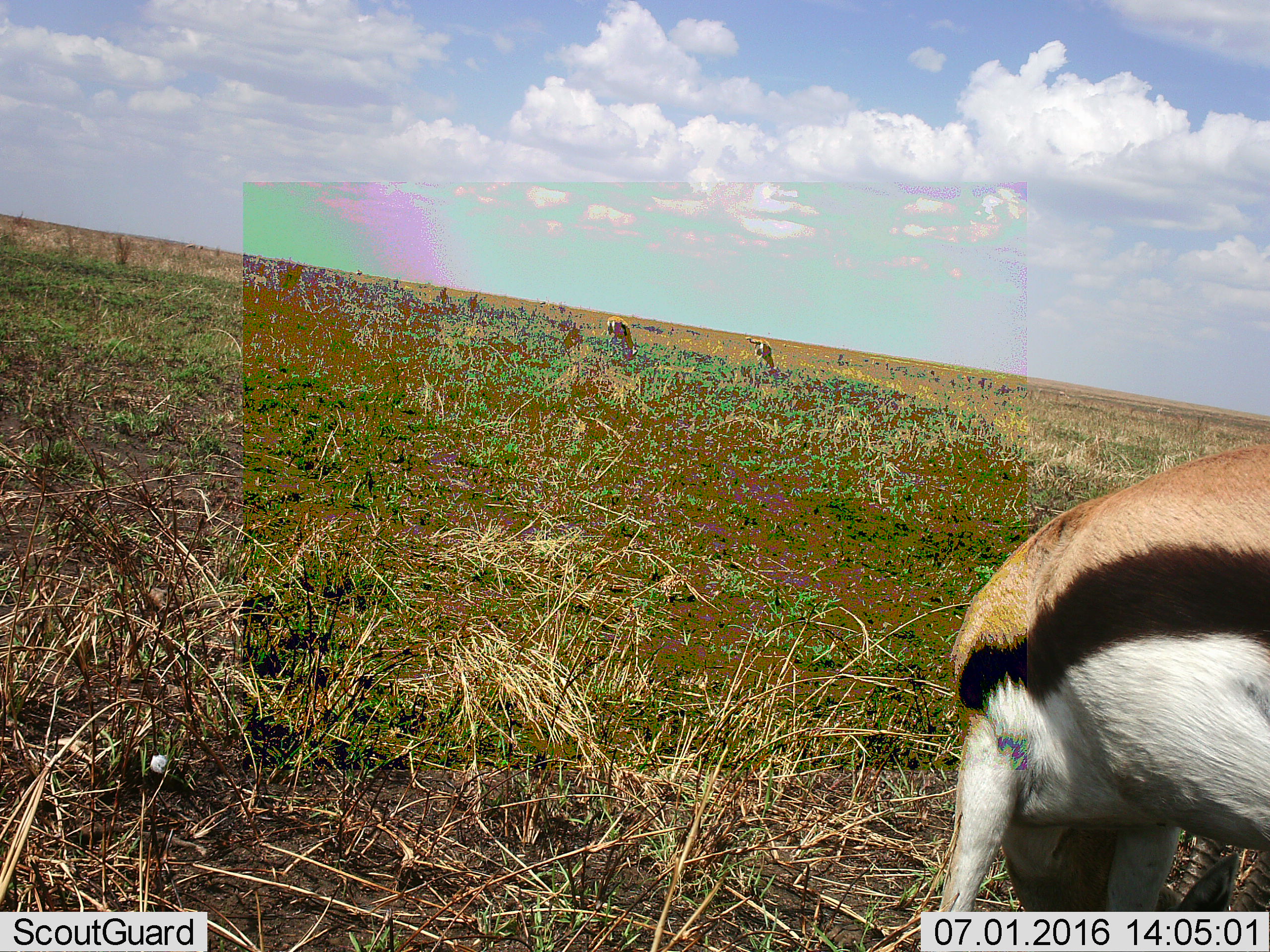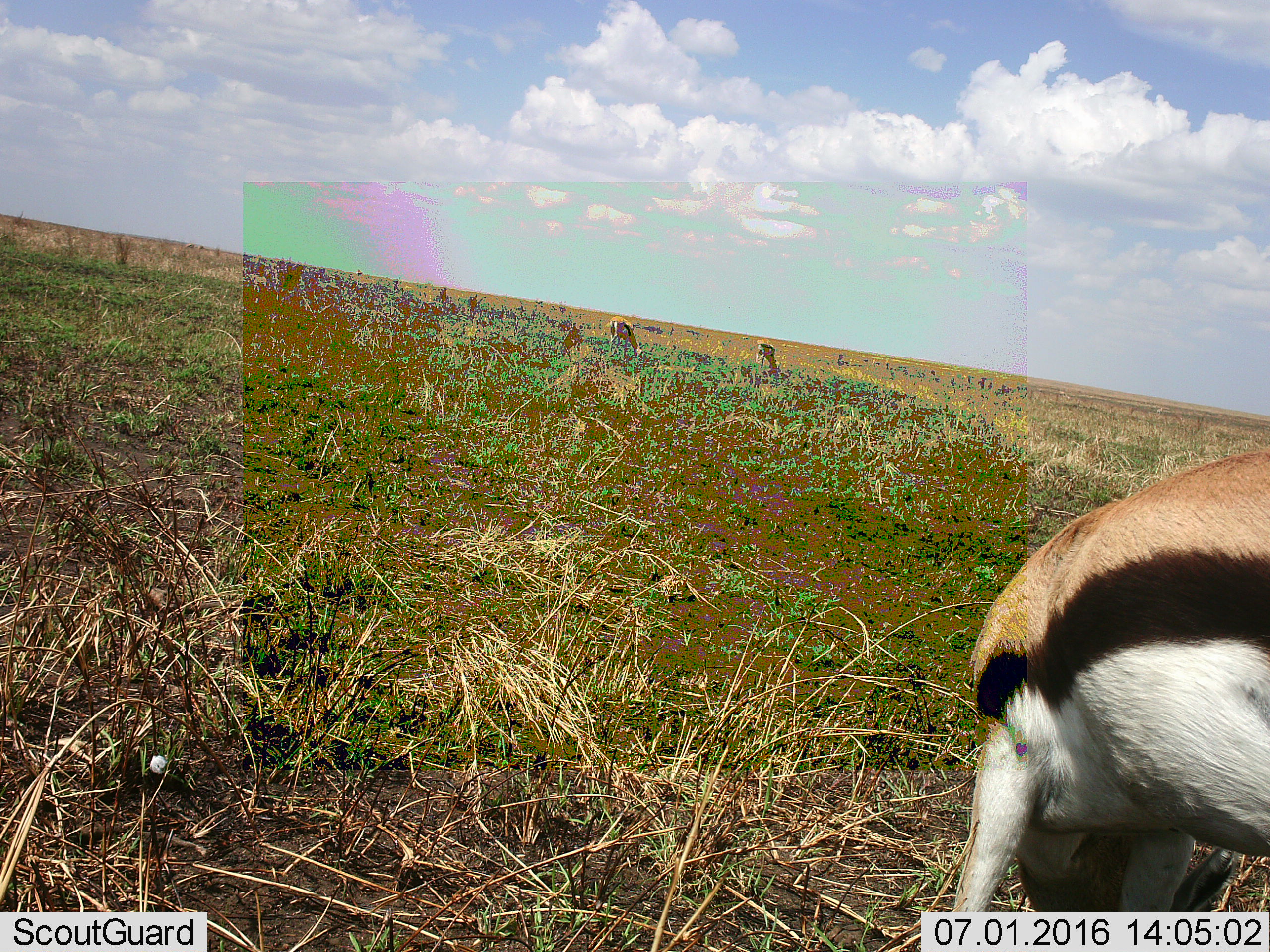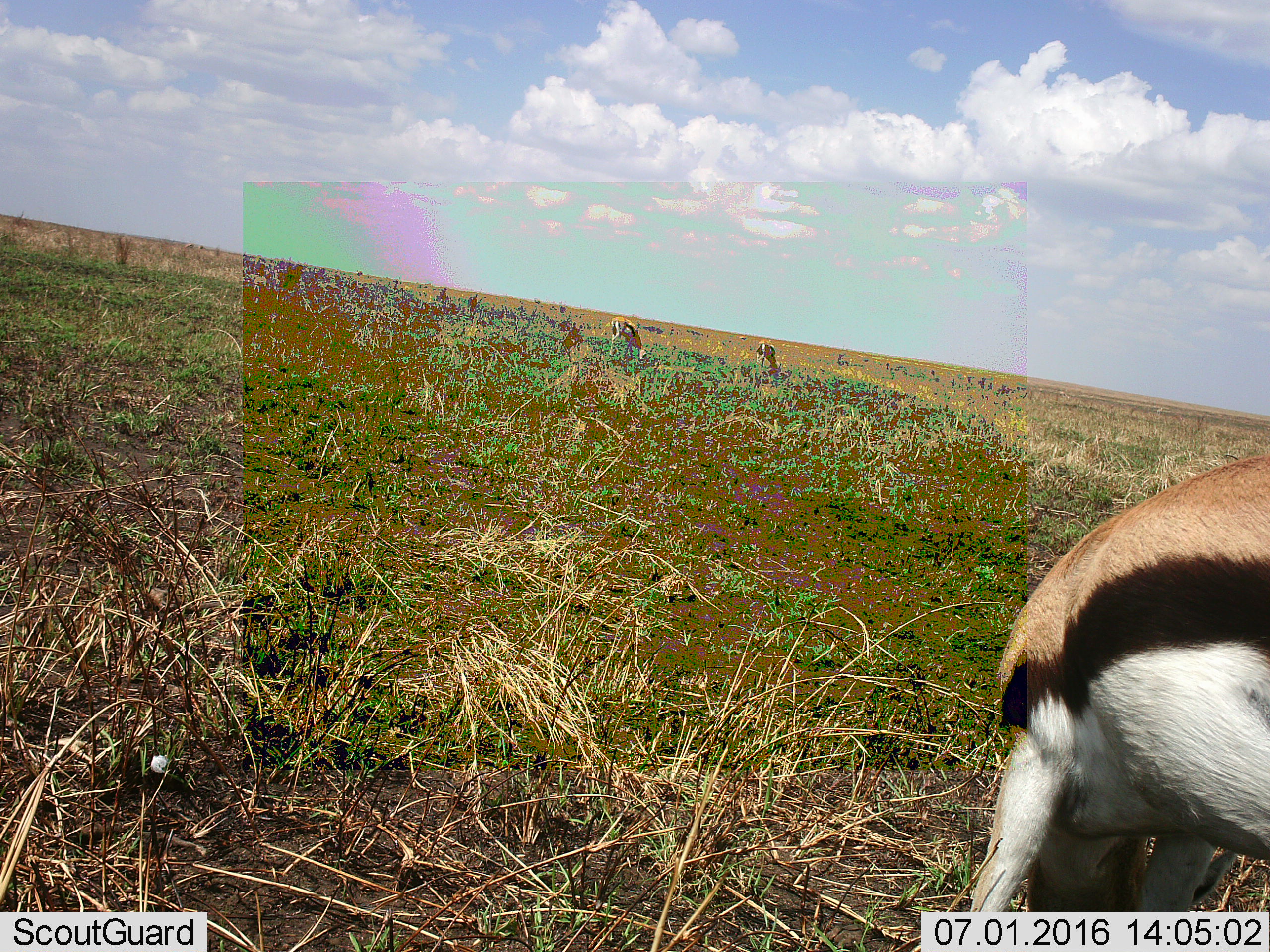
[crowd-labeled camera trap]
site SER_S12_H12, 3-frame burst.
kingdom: Animalia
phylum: Chordata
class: Mammalia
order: Artiodactyla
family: Bovidae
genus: Eudorcas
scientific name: Eudorcas thomsonii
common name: thomson's gazelle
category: gazellethomsons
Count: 3.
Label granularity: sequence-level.